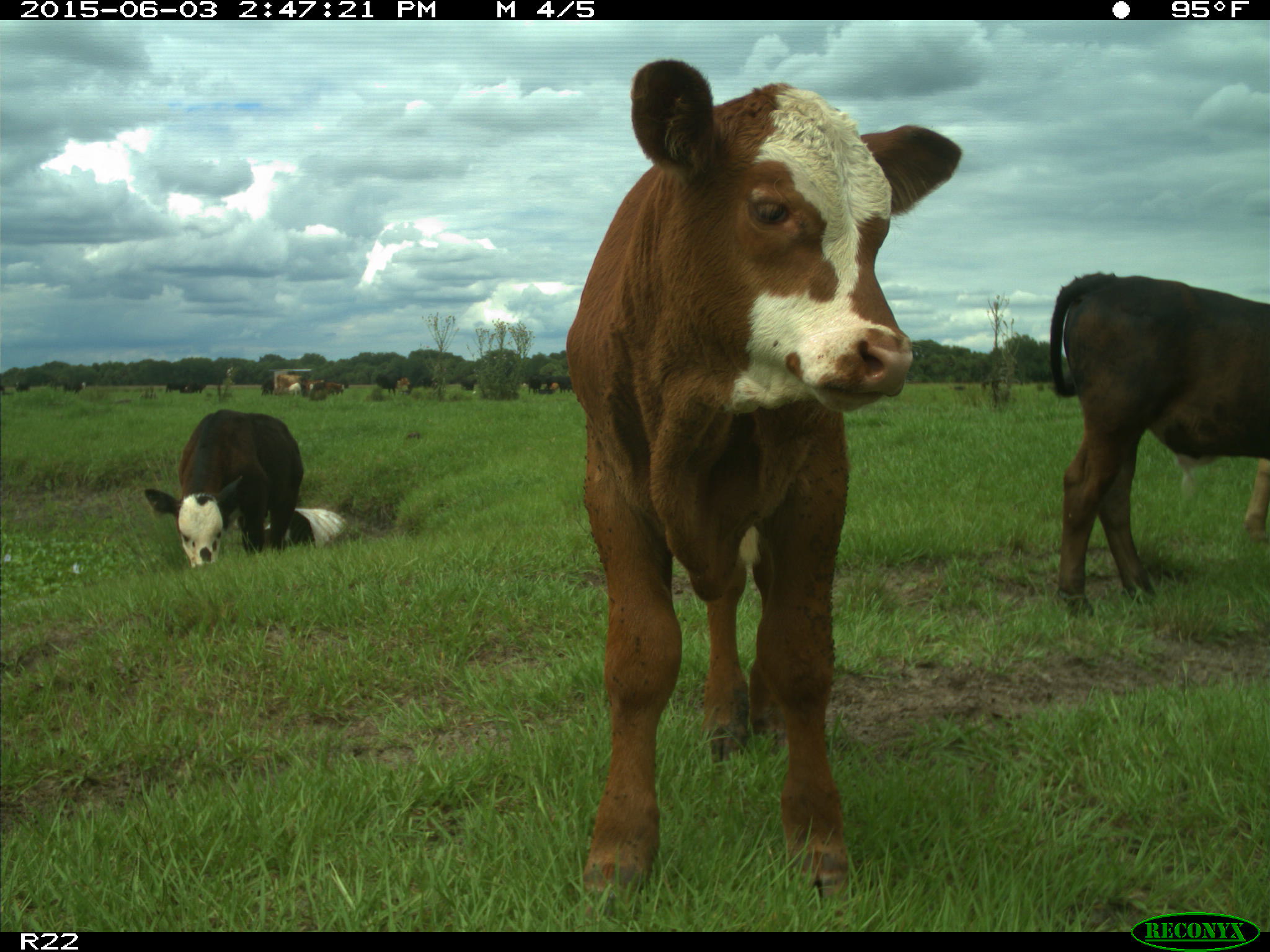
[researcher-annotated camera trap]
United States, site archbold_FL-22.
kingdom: Animalia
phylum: Chordata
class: Mammalia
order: Artiodactyla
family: Bovidae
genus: Bos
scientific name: Bos taurus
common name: domestic cow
Bos taurus (domestic cow).